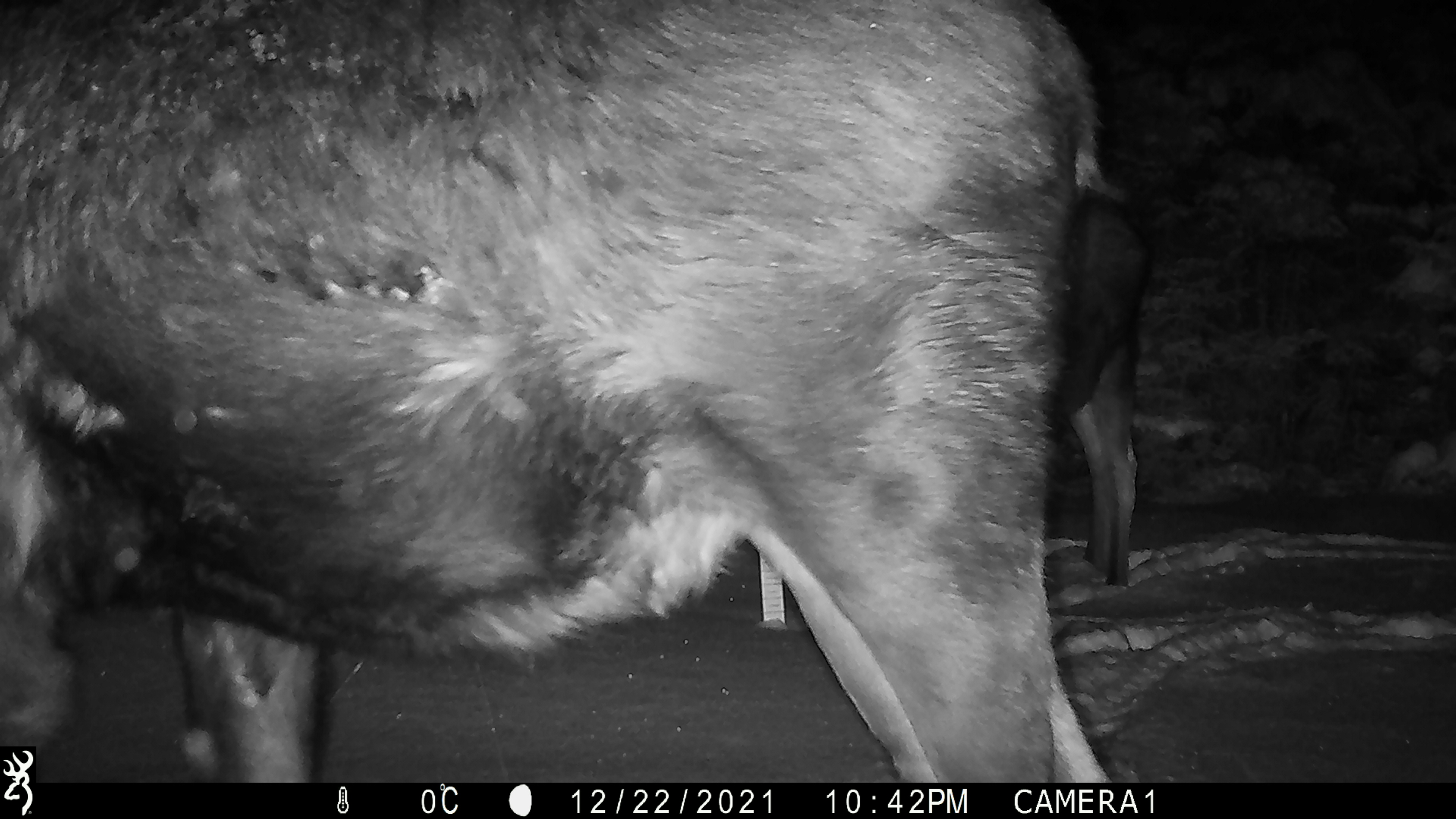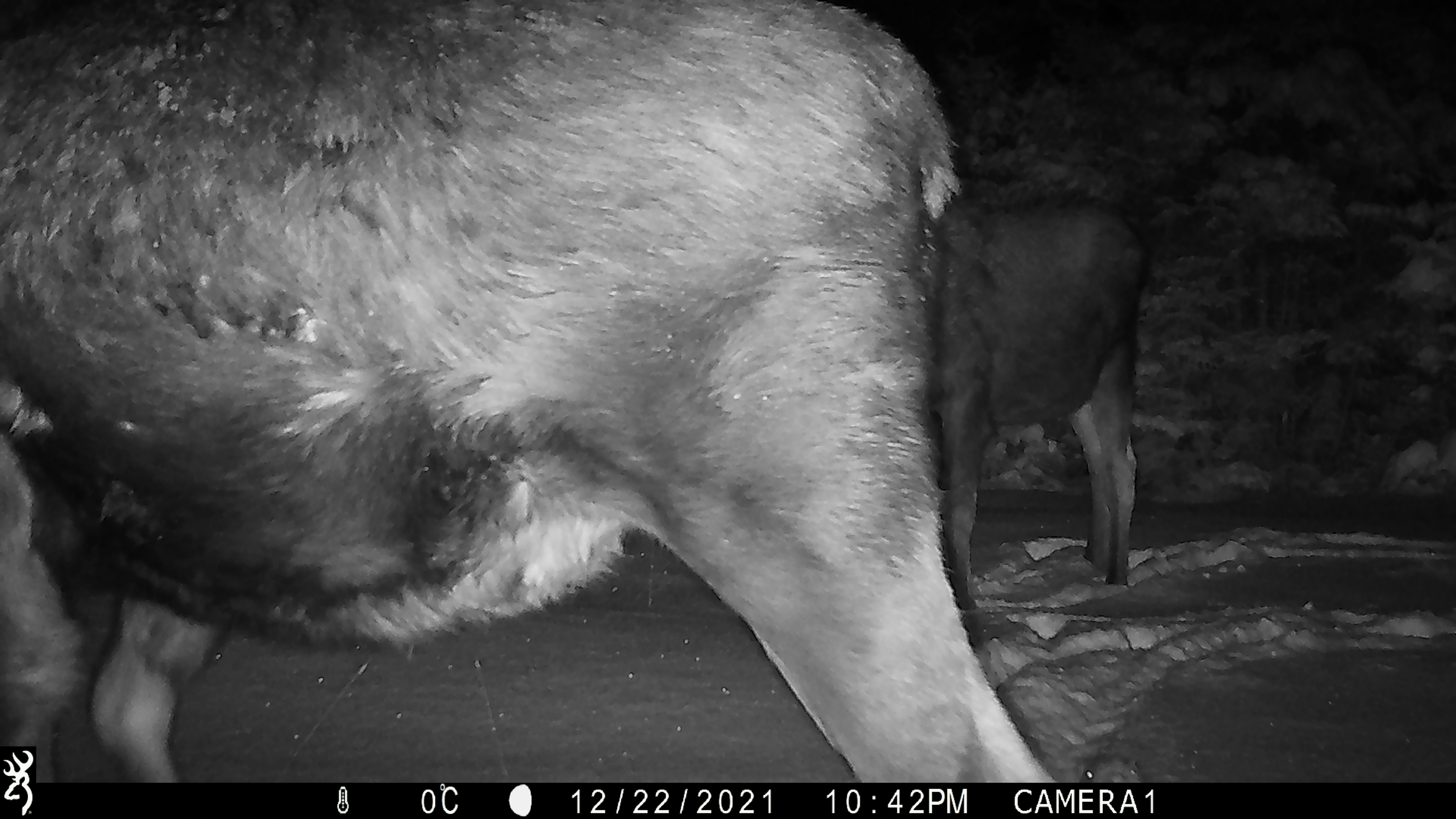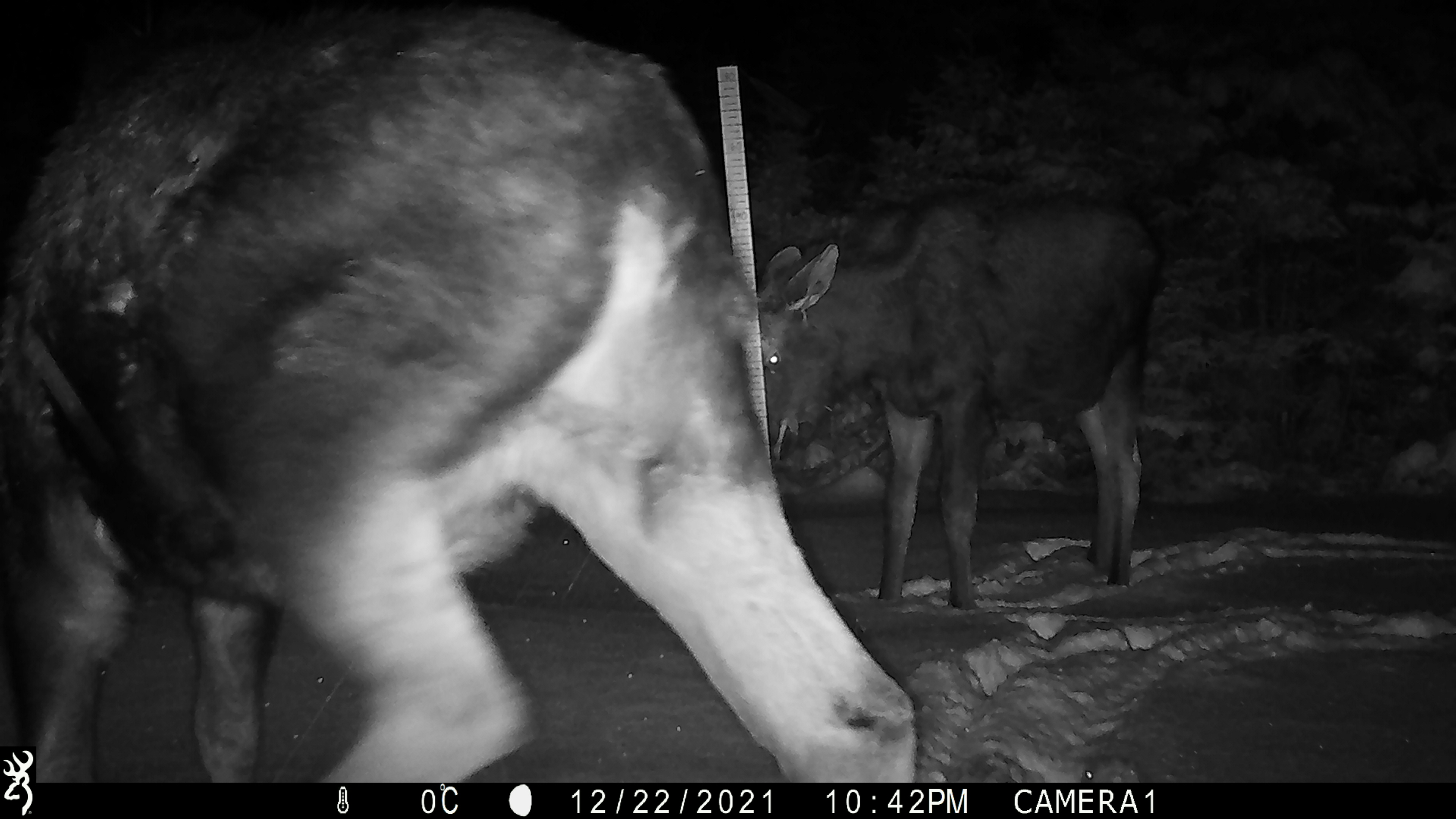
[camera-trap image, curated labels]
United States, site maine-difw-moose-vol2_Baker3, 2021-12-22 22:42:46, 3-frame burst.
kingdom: Animalia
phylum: Chordata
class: Mammalia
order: Artiodactyla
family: Cervidae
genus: Alces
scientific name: Alces alces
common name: moose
Moose (Alces alces).